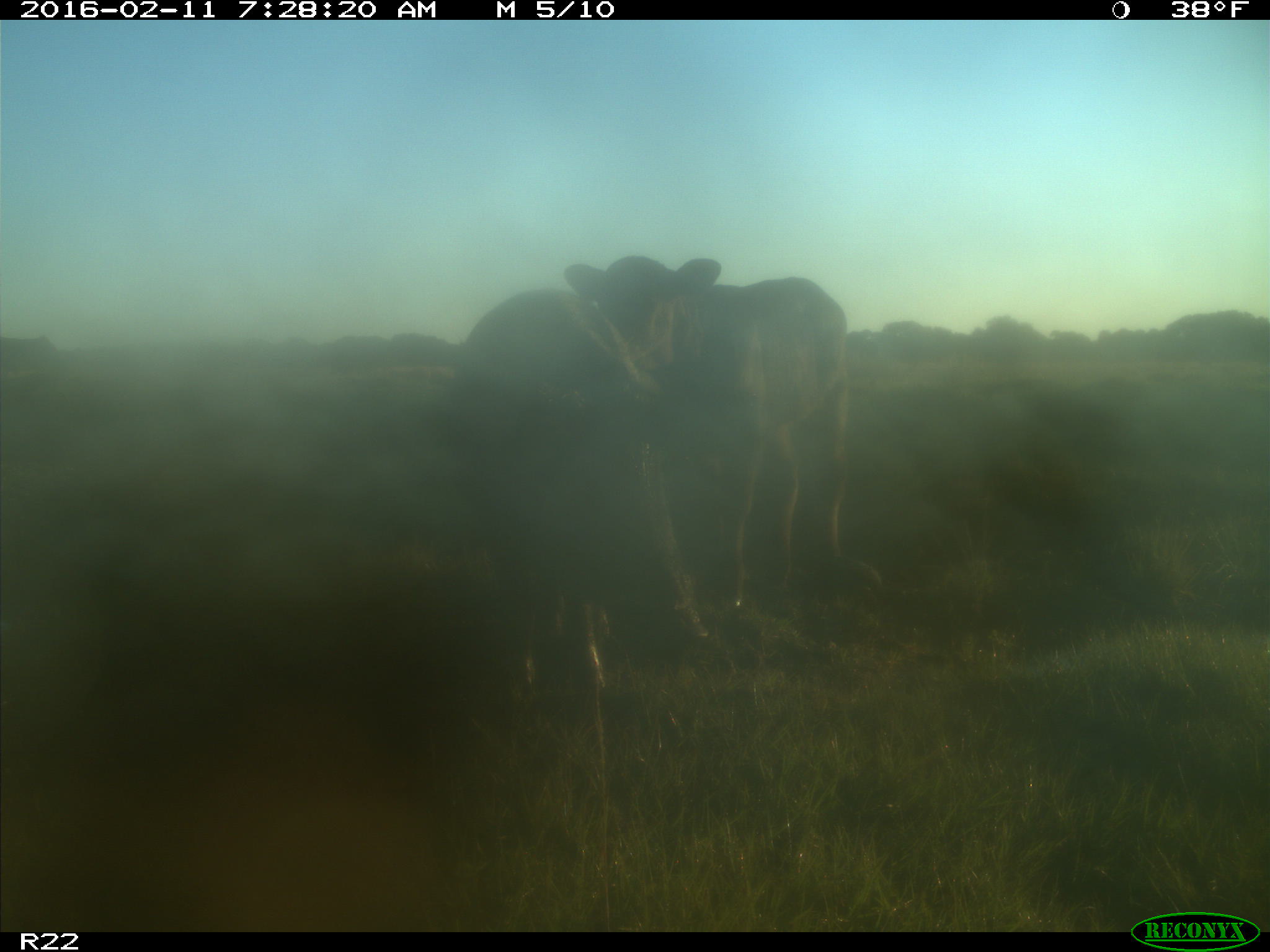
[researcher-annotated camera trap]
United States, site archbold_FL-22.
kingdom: Animalia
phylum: Chordata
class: Mammalia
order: Artiodactyla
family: Bovidae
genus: Bos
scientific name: Bos taurus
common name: domestic cow